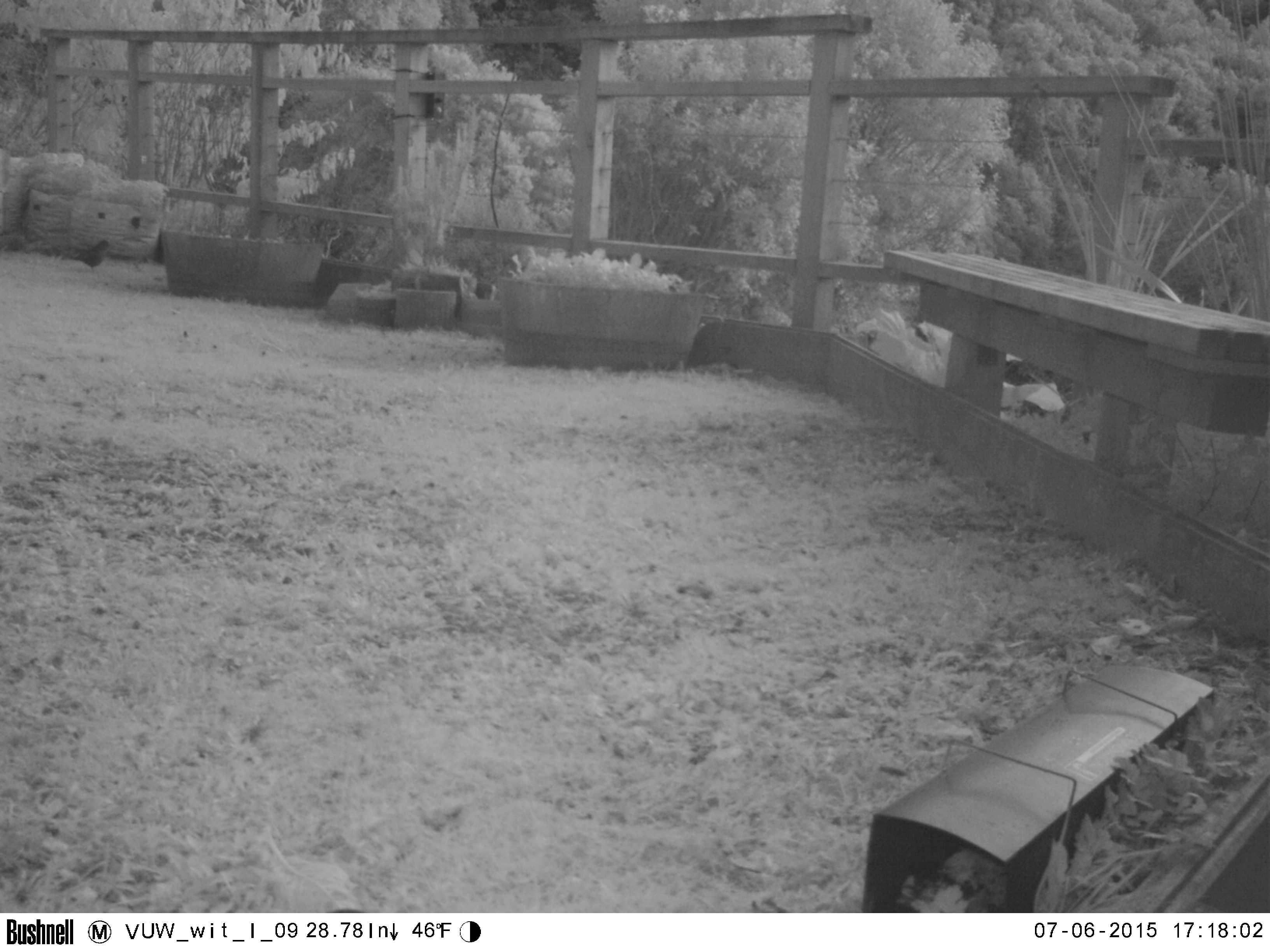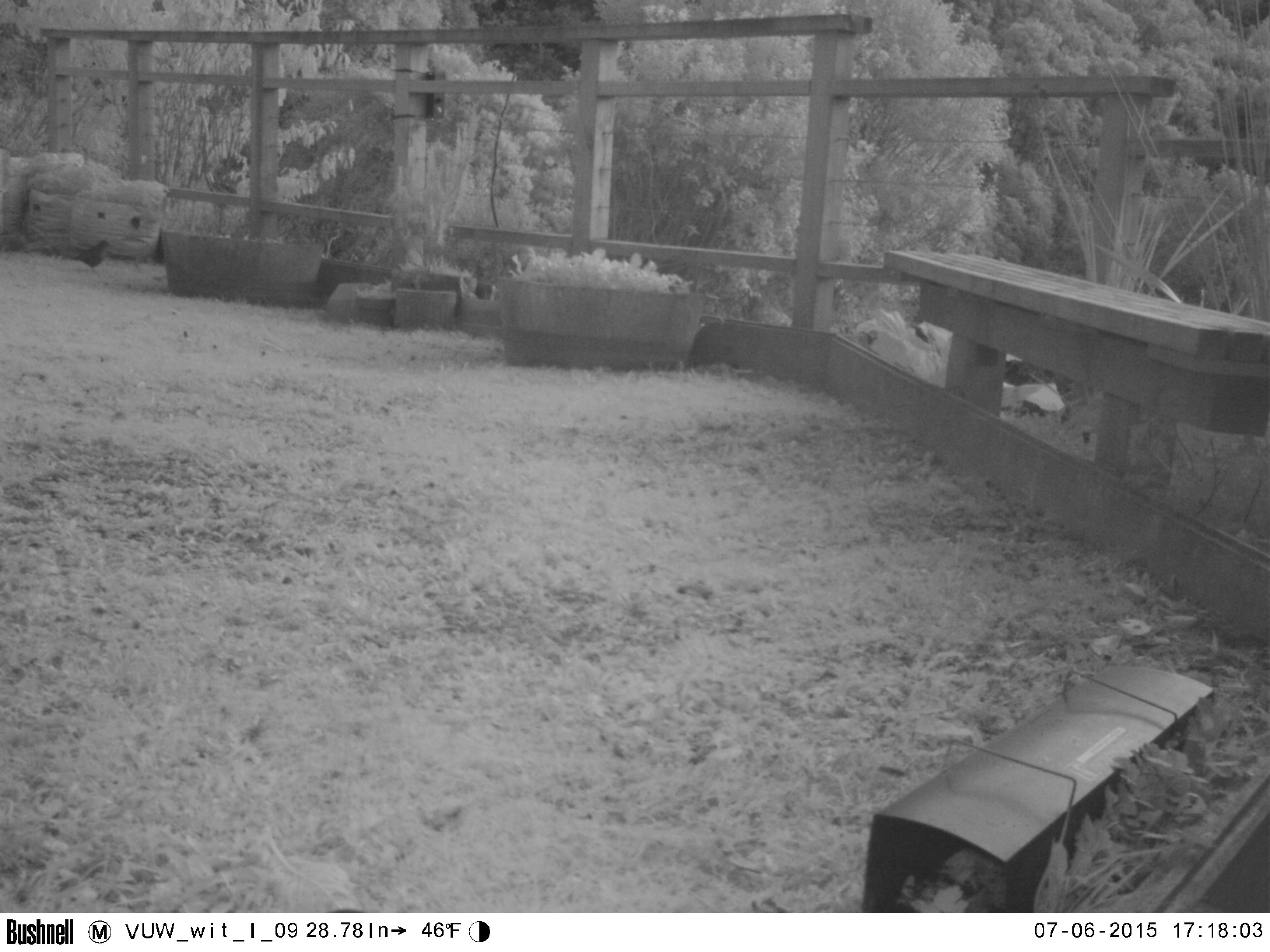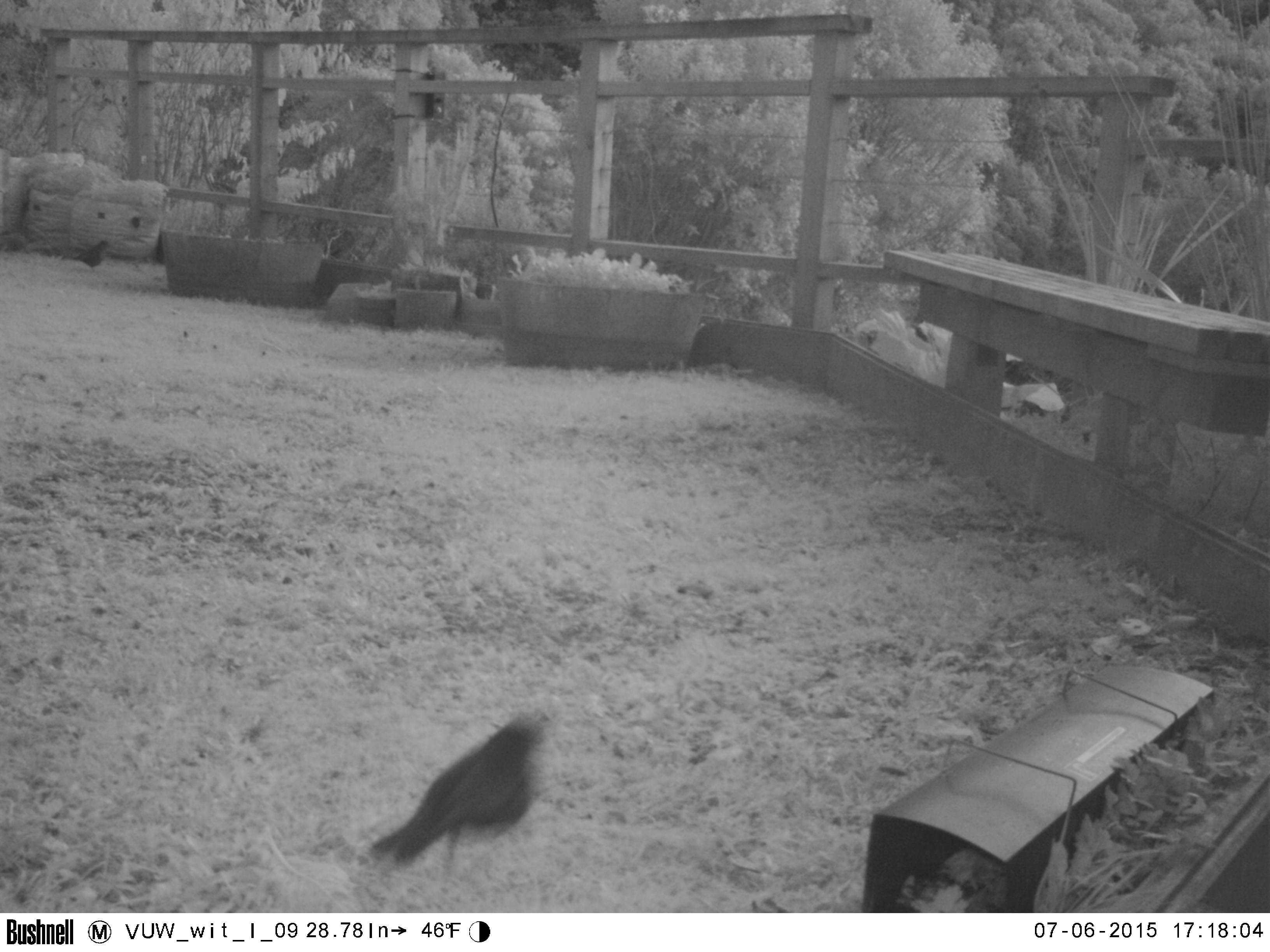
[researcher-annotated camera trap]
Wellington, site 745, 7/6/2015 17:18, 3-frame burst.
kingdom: Animalia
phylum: Chordata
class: Aves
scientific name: Aves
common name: bird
Bird (Aves).